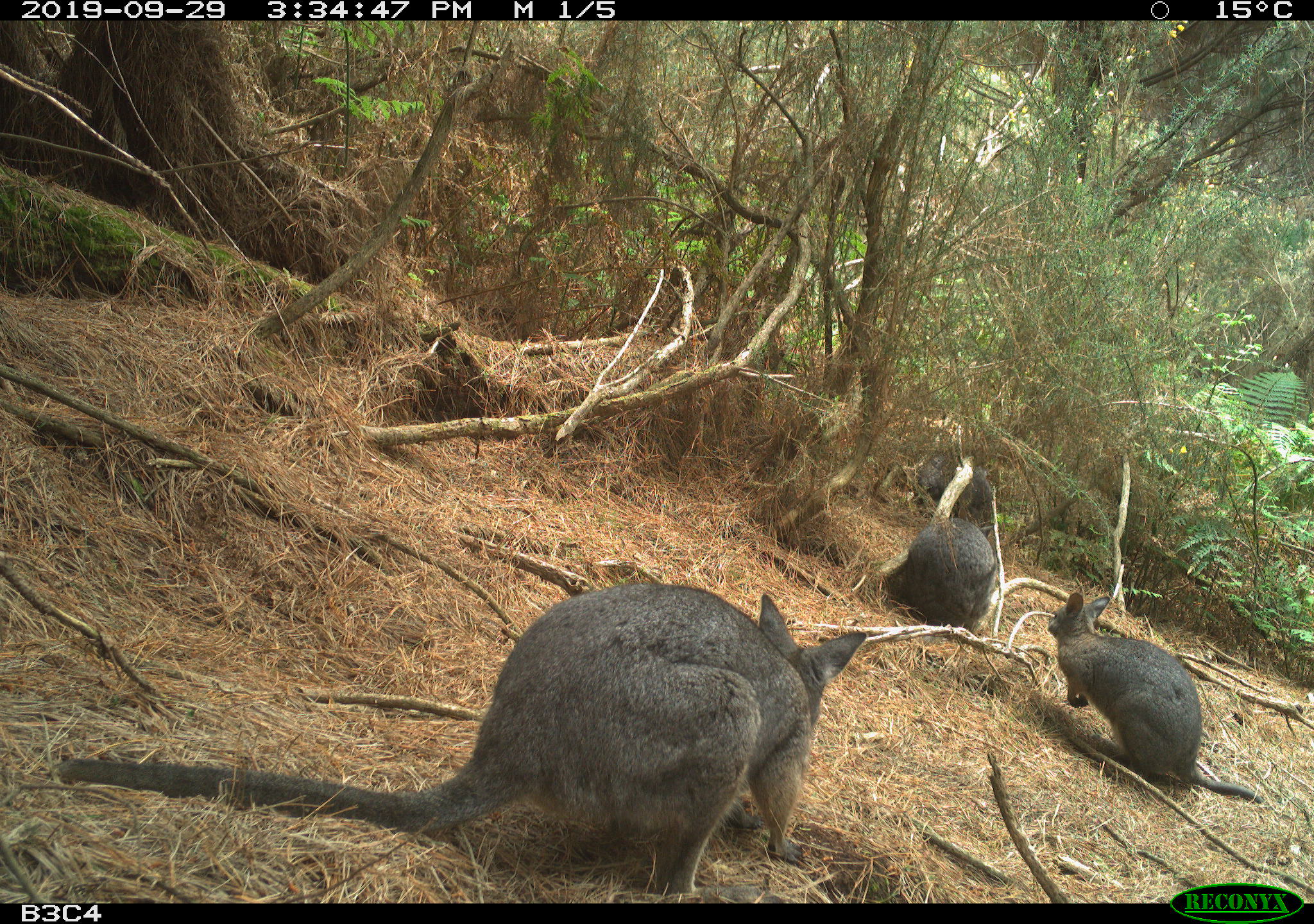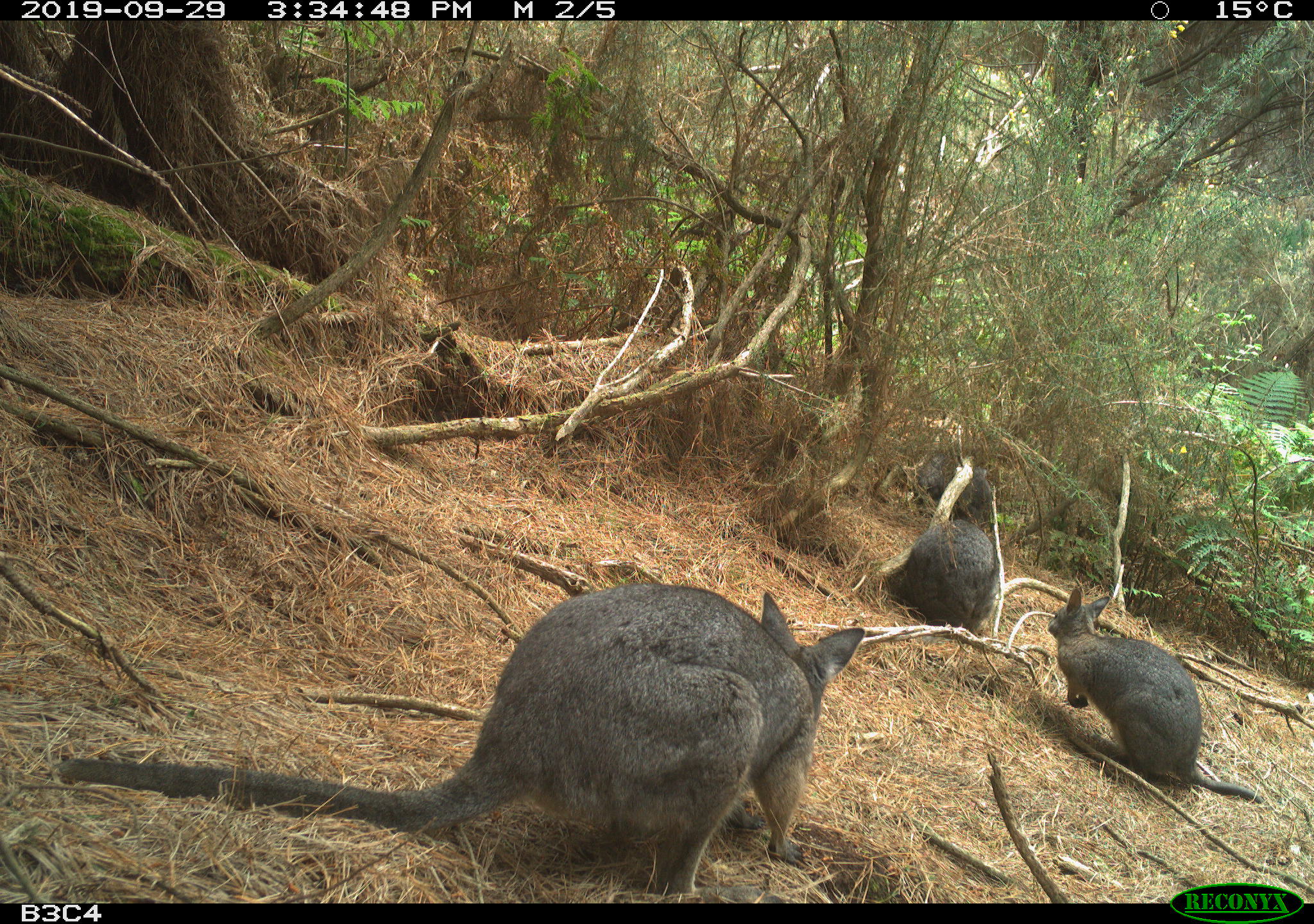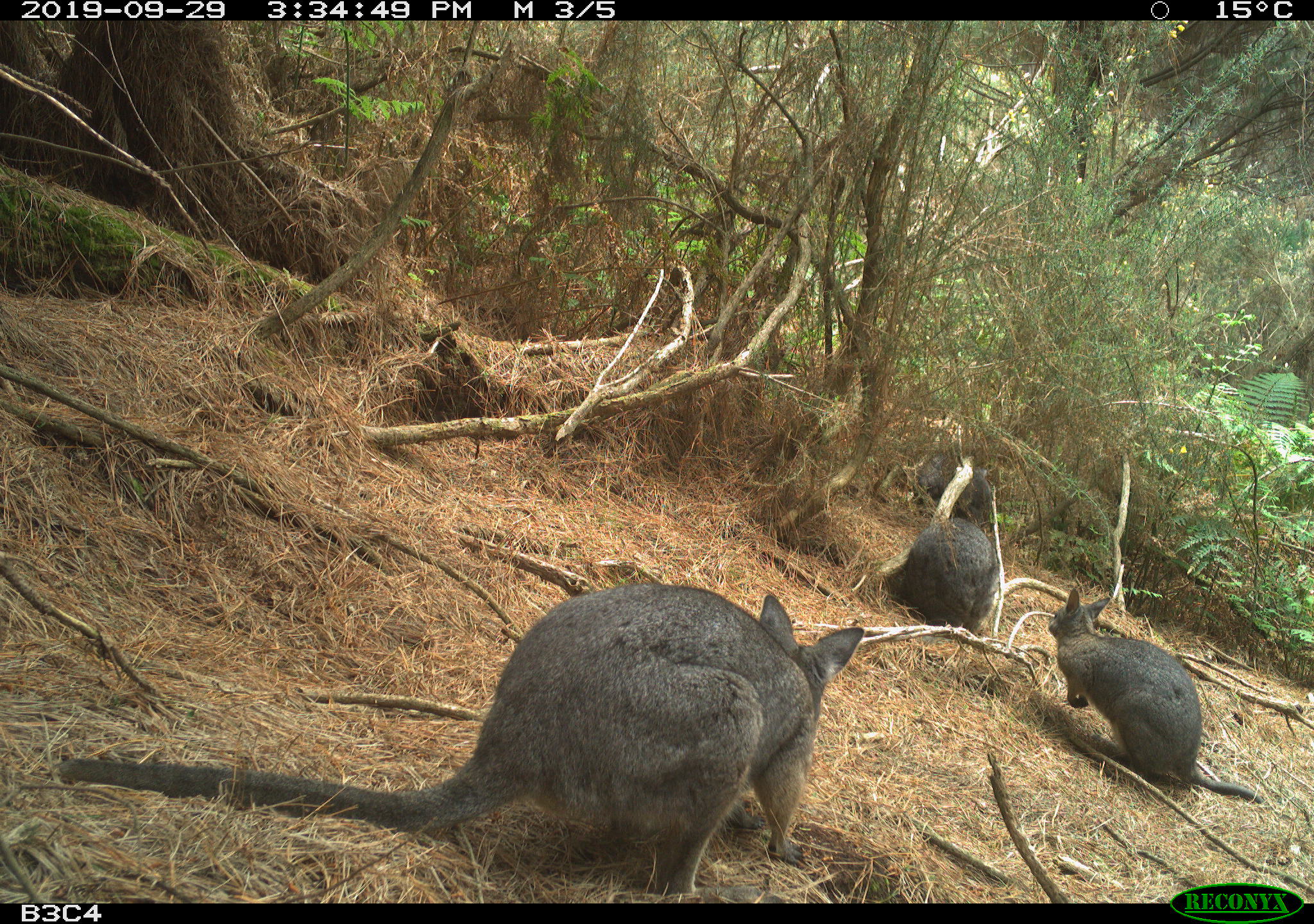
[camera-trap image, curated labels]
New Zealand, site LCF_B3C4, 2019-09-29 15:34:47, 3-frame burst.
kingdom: Animalia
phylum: Chordata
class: Mammalia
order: Diprotodontia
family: Macropodidae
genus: Notamacropus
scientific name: Notamacropus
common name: wallaby